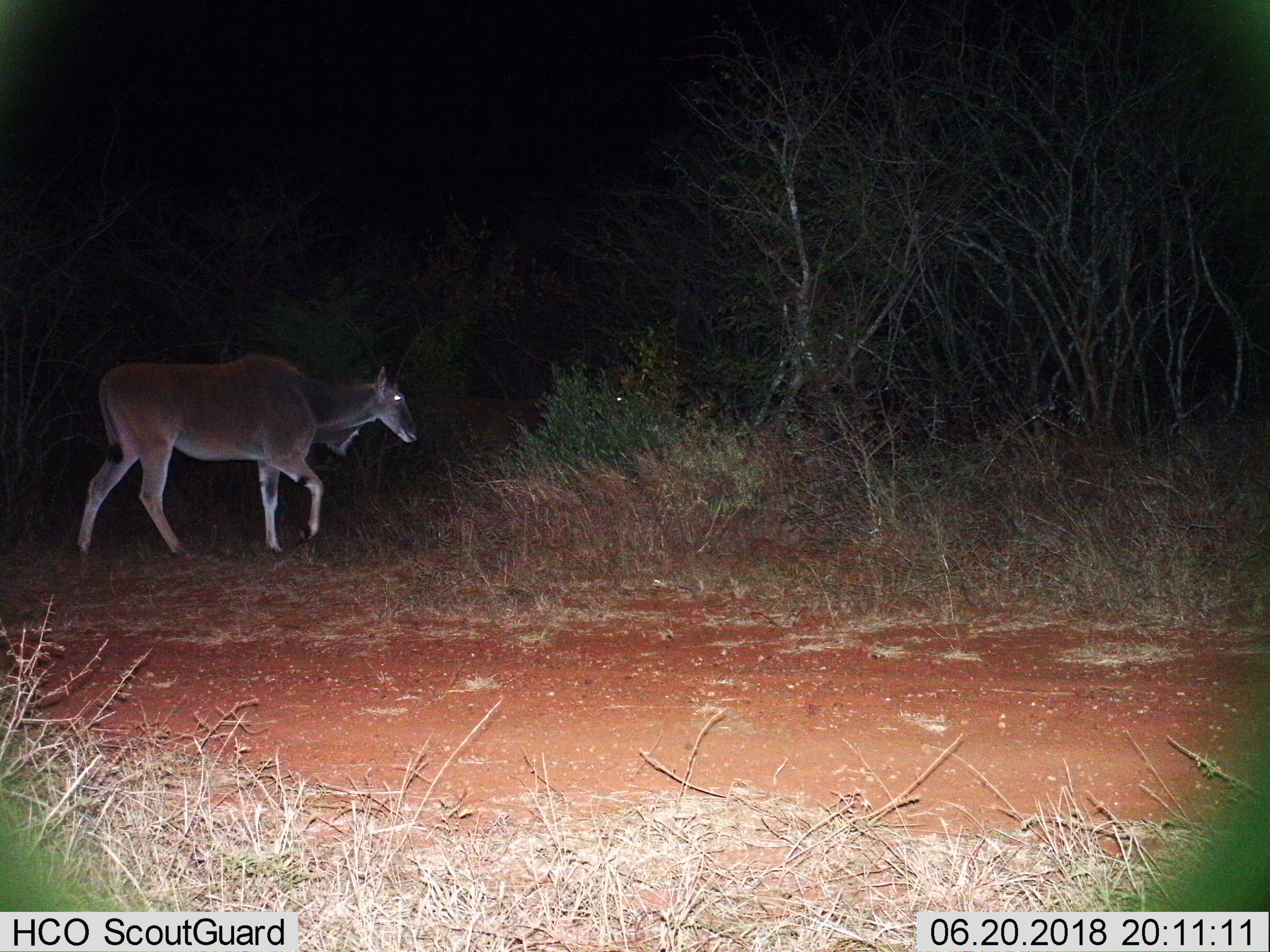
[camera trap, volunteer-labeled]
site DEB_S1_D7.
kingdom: Animalia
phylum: Chordata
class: Mammalia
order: Artiodactyla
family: Bovidae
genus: Tragelaphus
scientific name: Tragelaphus oryx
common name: eland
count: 1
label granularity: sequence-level